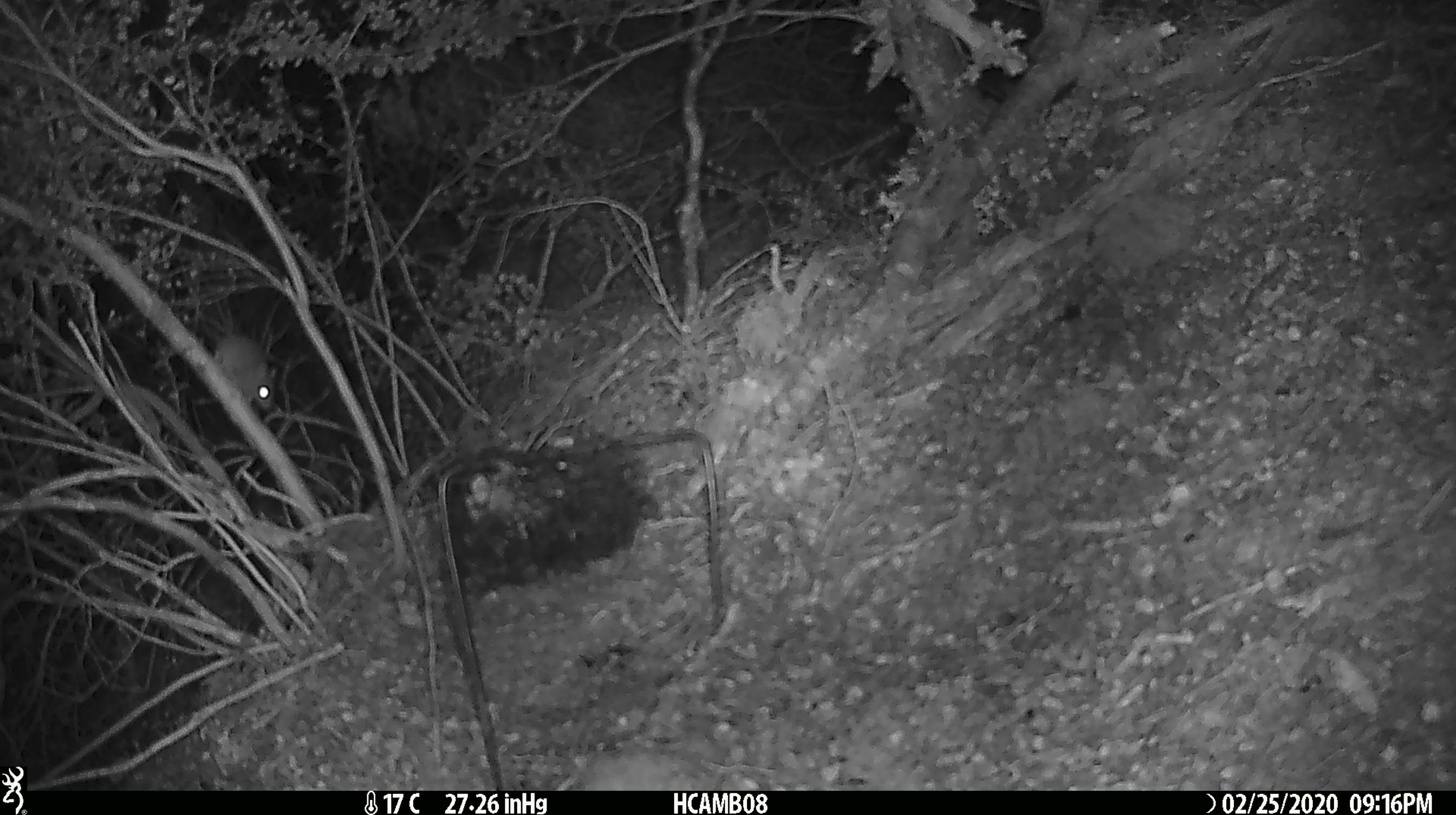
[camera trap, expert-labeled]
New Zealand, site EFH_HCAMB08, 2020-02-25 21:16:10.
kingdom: Animalia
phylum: Chordata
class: Mammalia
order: Rodentia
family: Muridae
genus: Mus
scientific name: Mus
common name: mouse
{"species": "mouse (Mus)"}